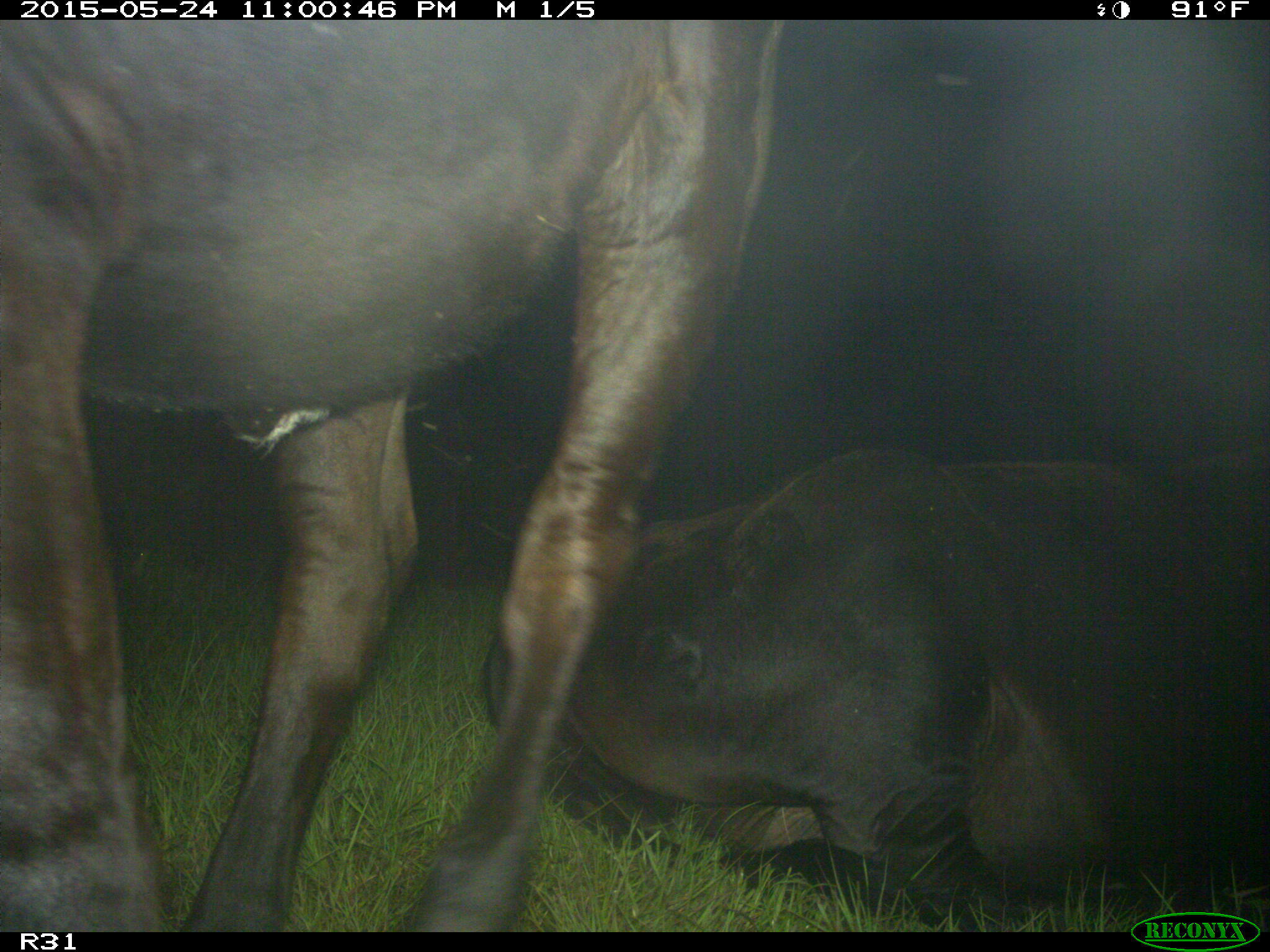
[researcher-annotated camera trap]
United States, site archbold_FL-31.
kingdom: Animalia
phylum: Chordata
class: Mammalia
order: Artiodactyla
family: Bovidae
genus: Bos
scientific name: Bos taurus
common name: domestic cow